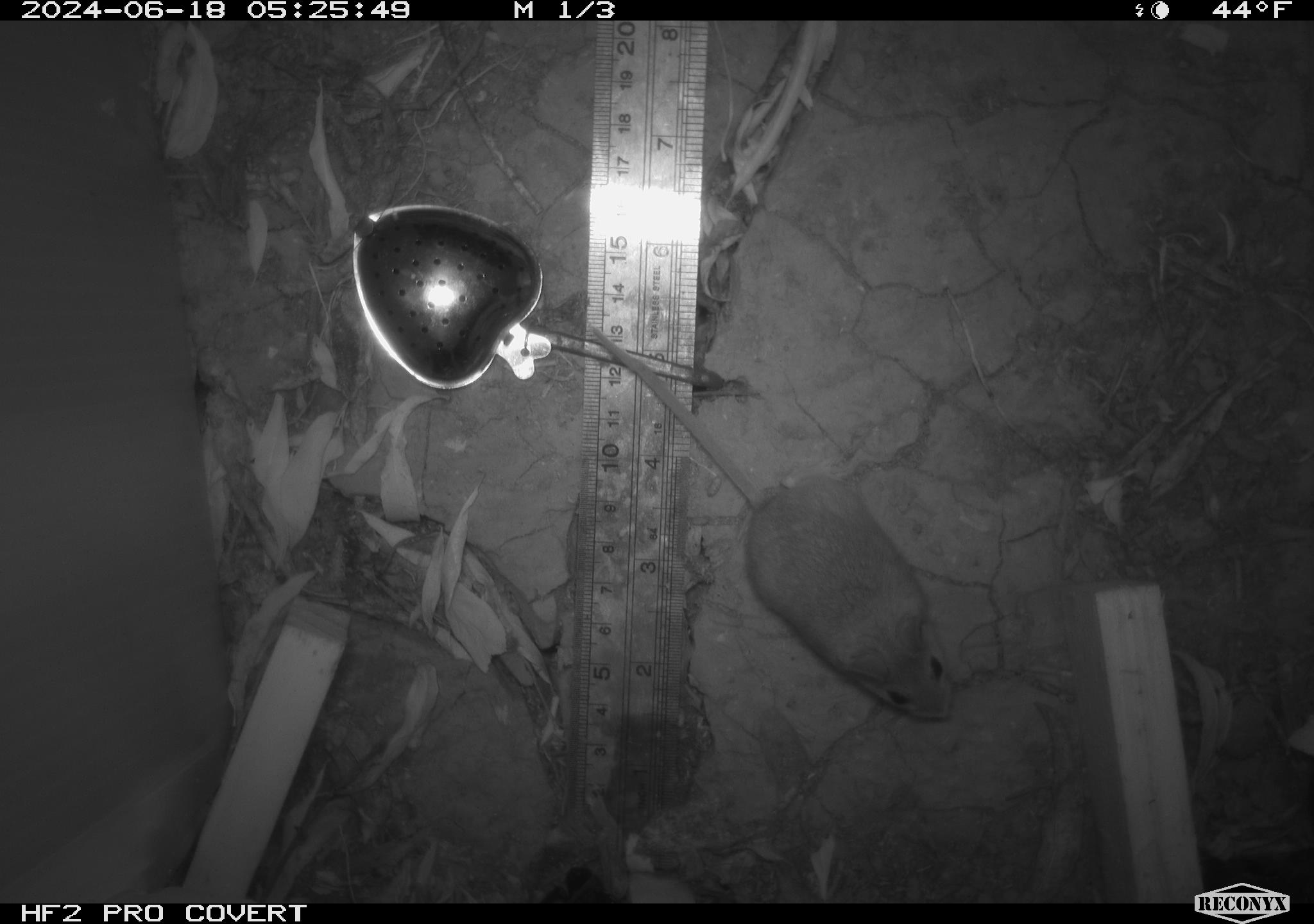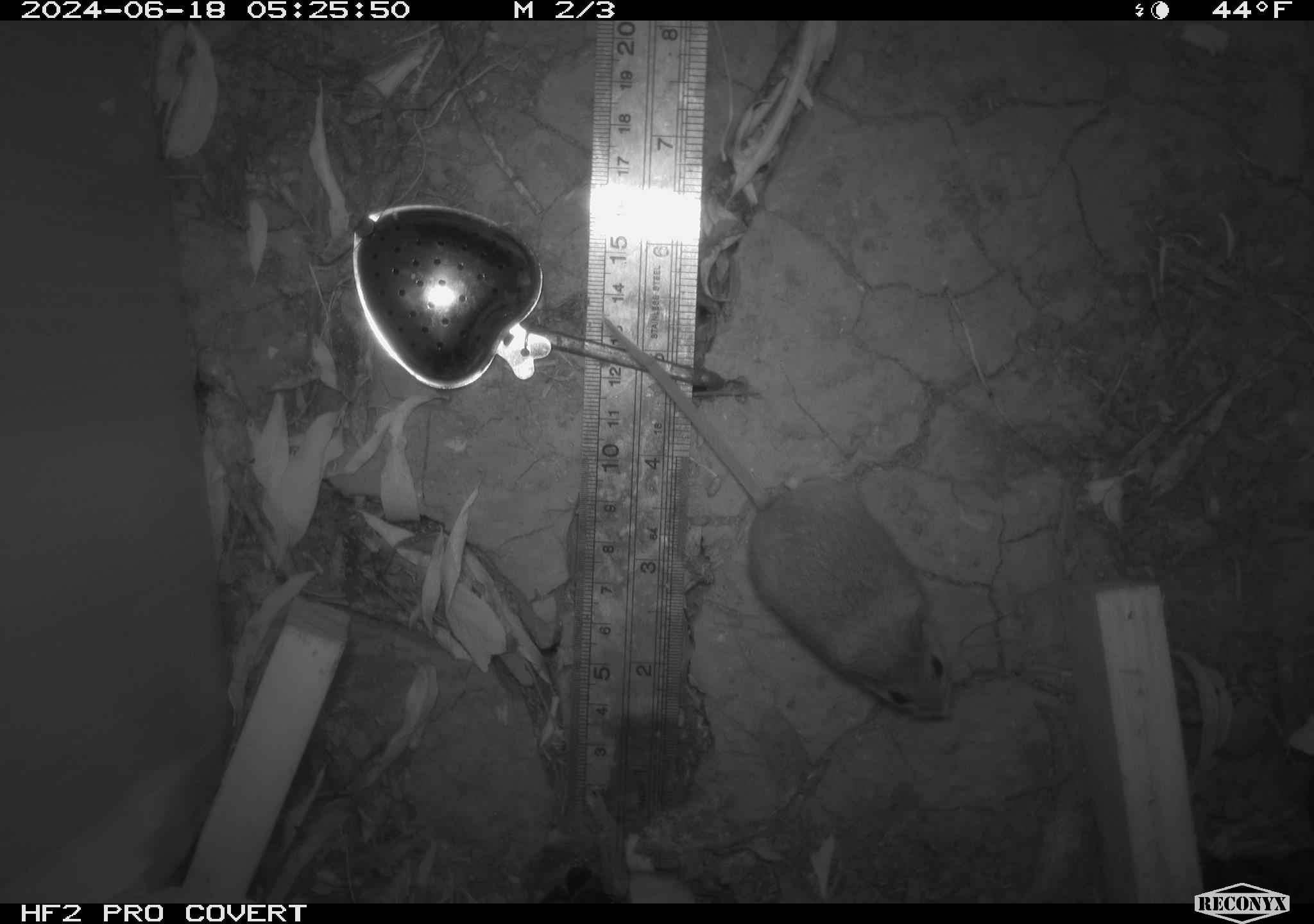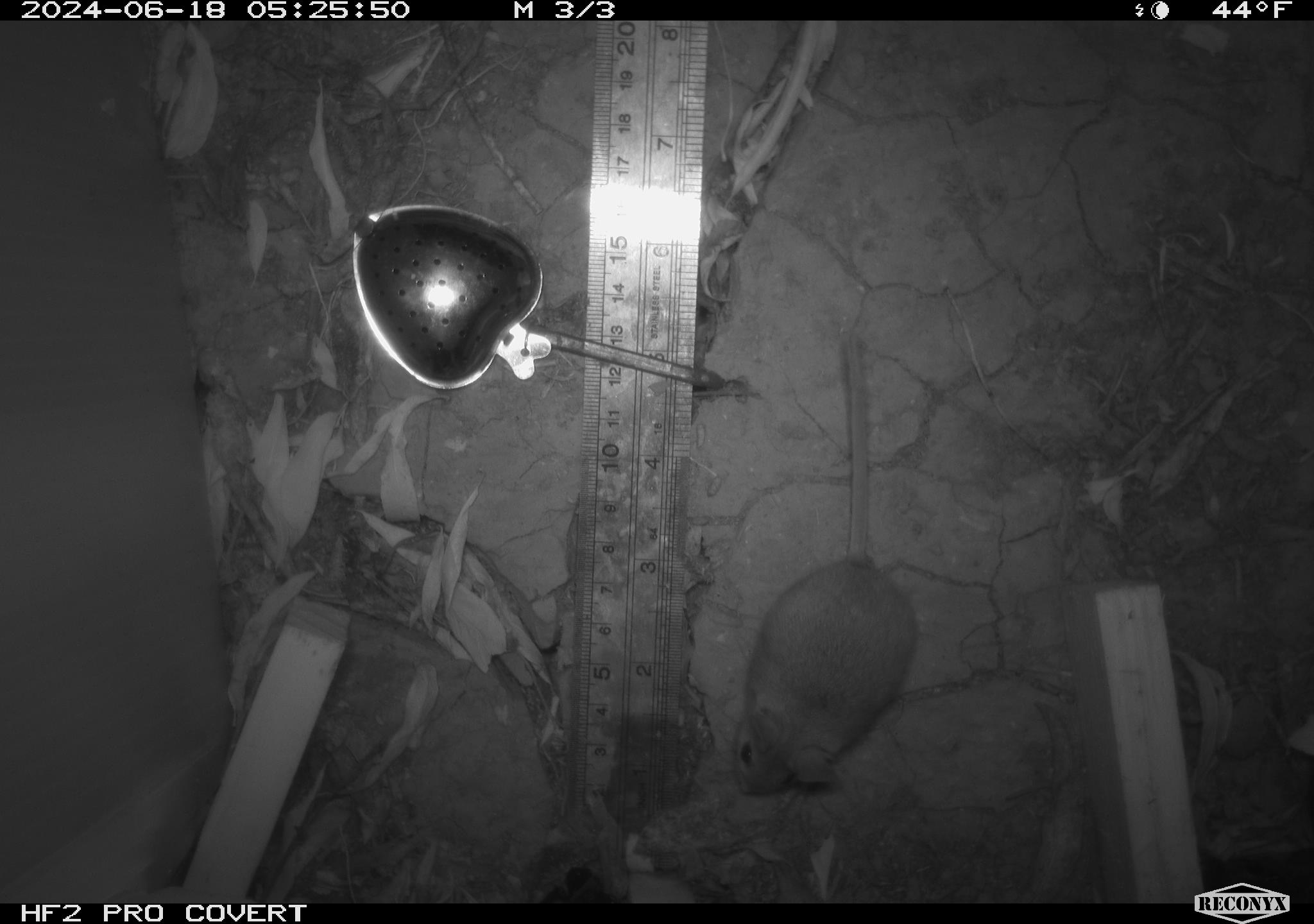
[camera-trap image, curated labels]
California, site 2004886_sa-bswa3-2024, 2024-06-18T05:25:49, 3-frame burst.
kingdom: Animalia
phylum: Chordata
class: Mammalia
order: Rodentia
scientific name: Rodentia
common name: mouse species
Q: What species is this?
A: Mouse species (Rodentia).